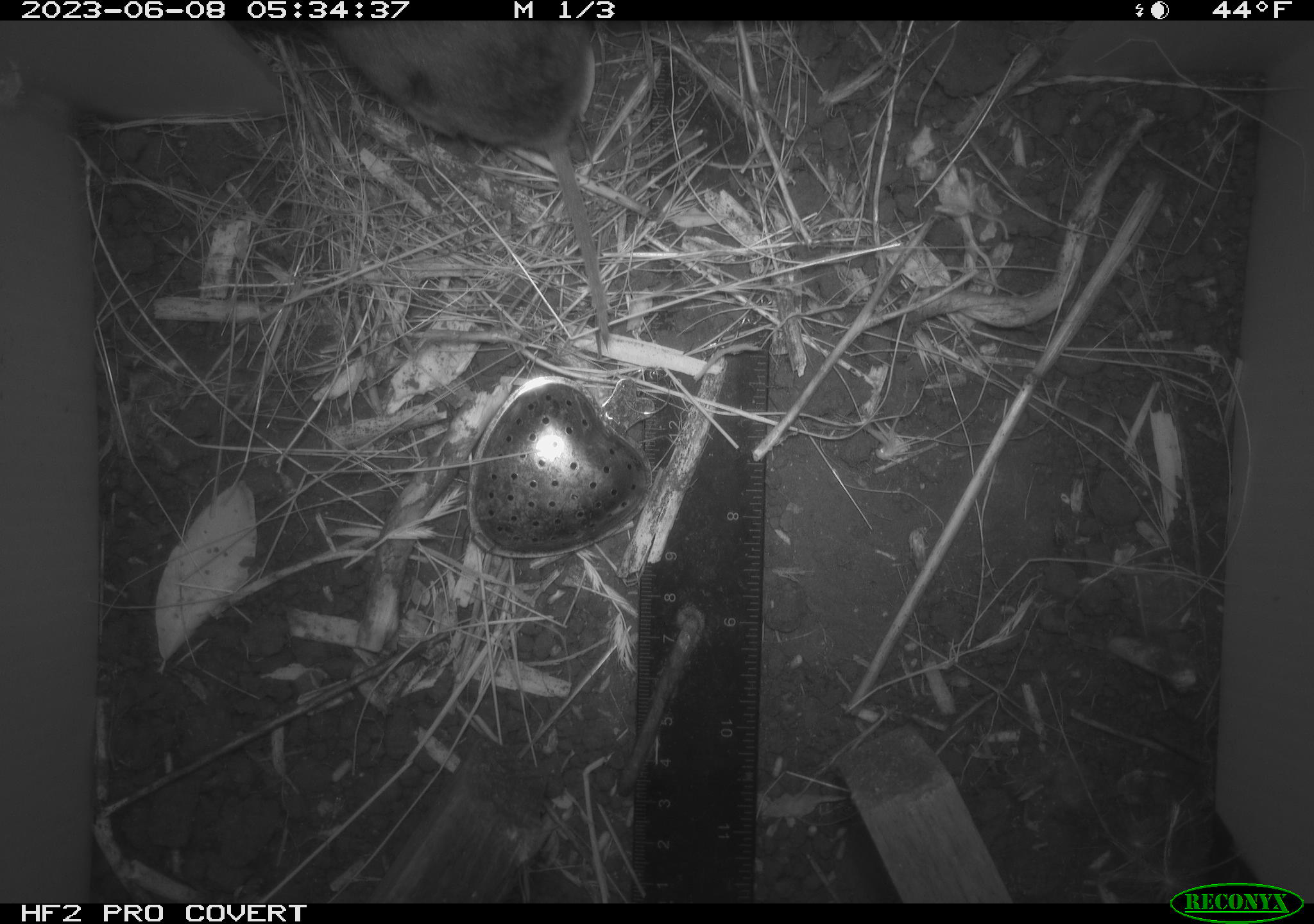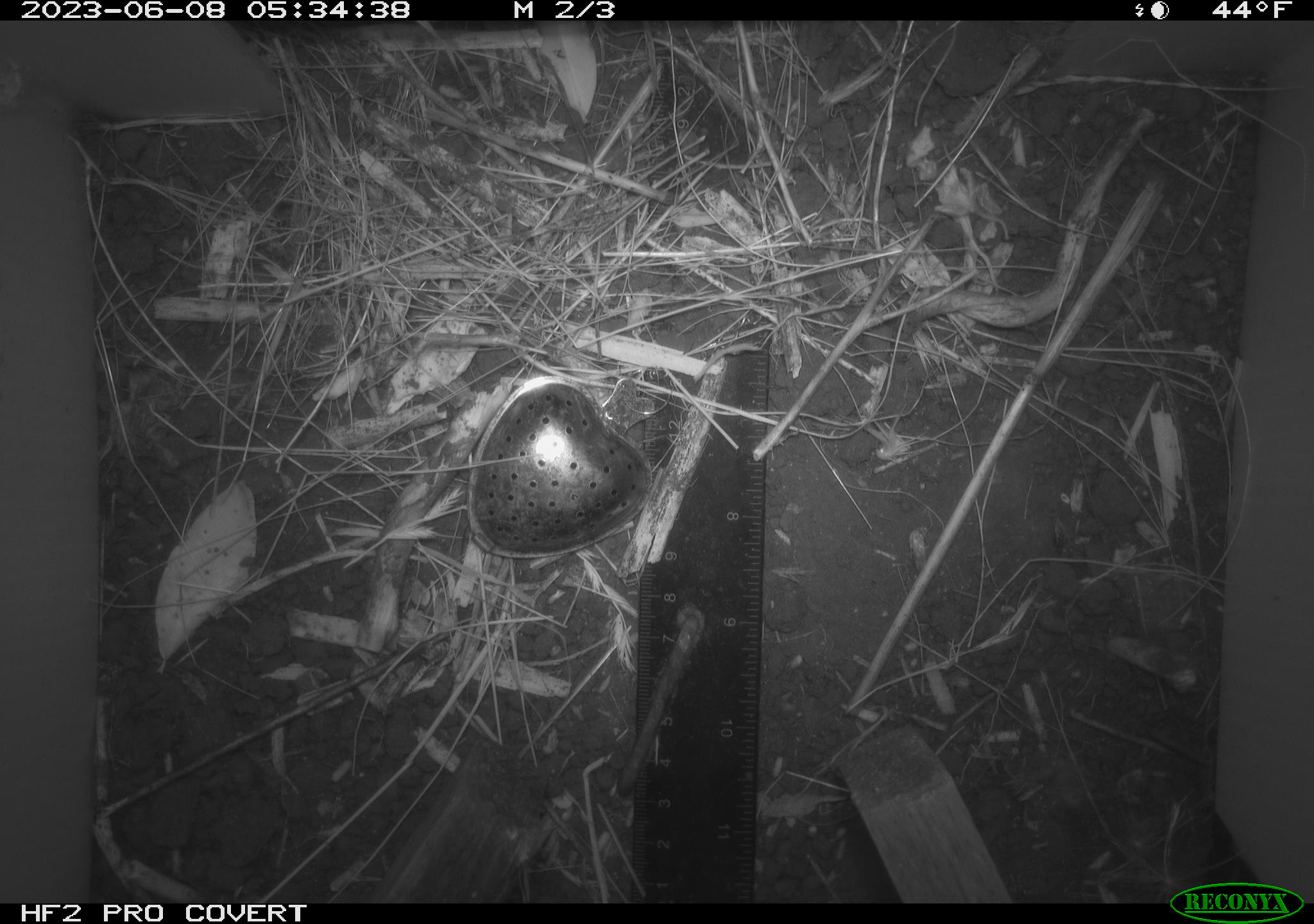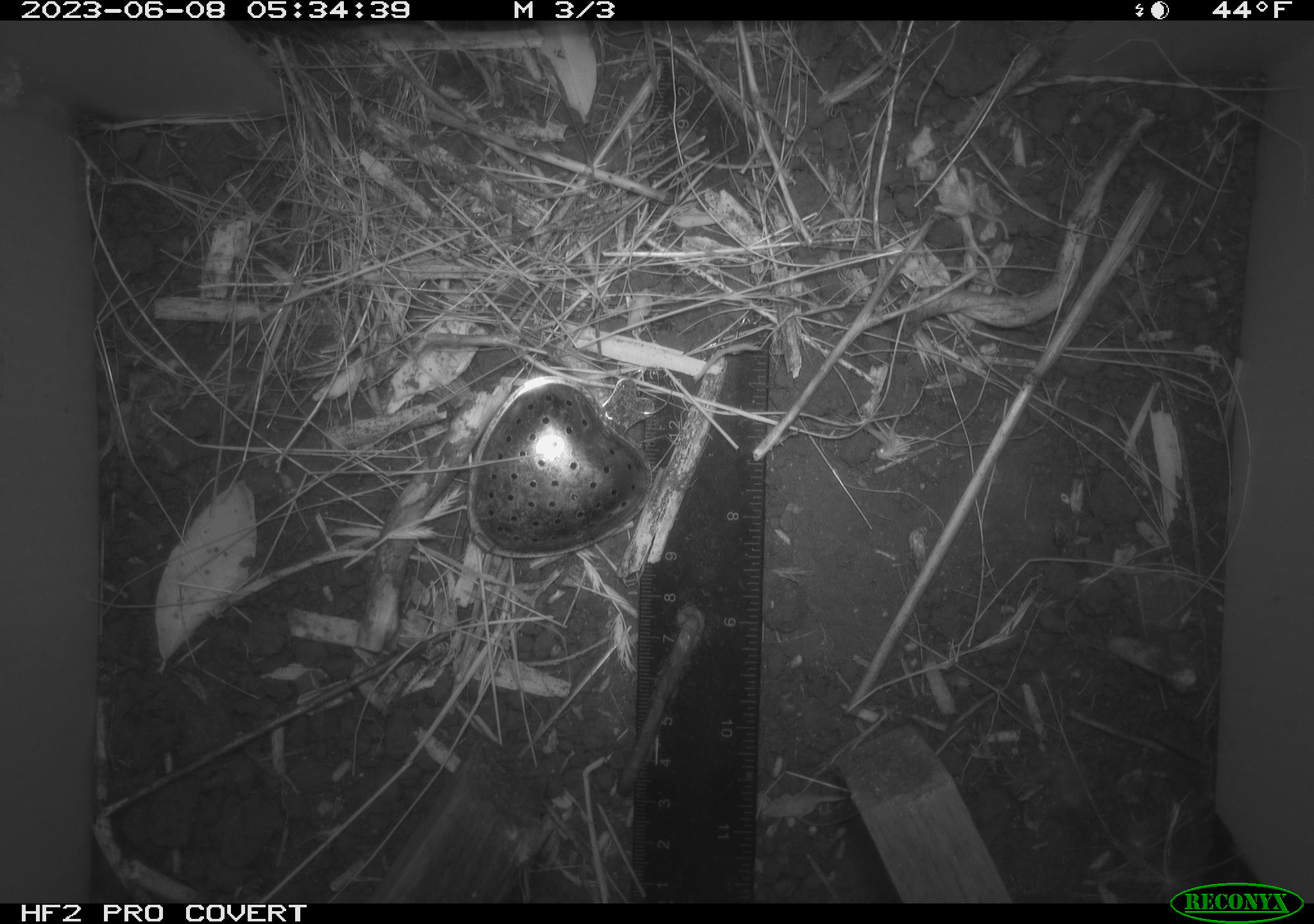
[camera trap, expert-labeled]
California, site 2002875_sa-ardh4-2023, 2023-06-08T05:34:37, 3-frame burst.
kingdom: Animalia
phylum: Chordata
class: Mammalia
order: Rodentia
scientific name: Rodentia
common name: mouse species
Mouse species (Rodentia).